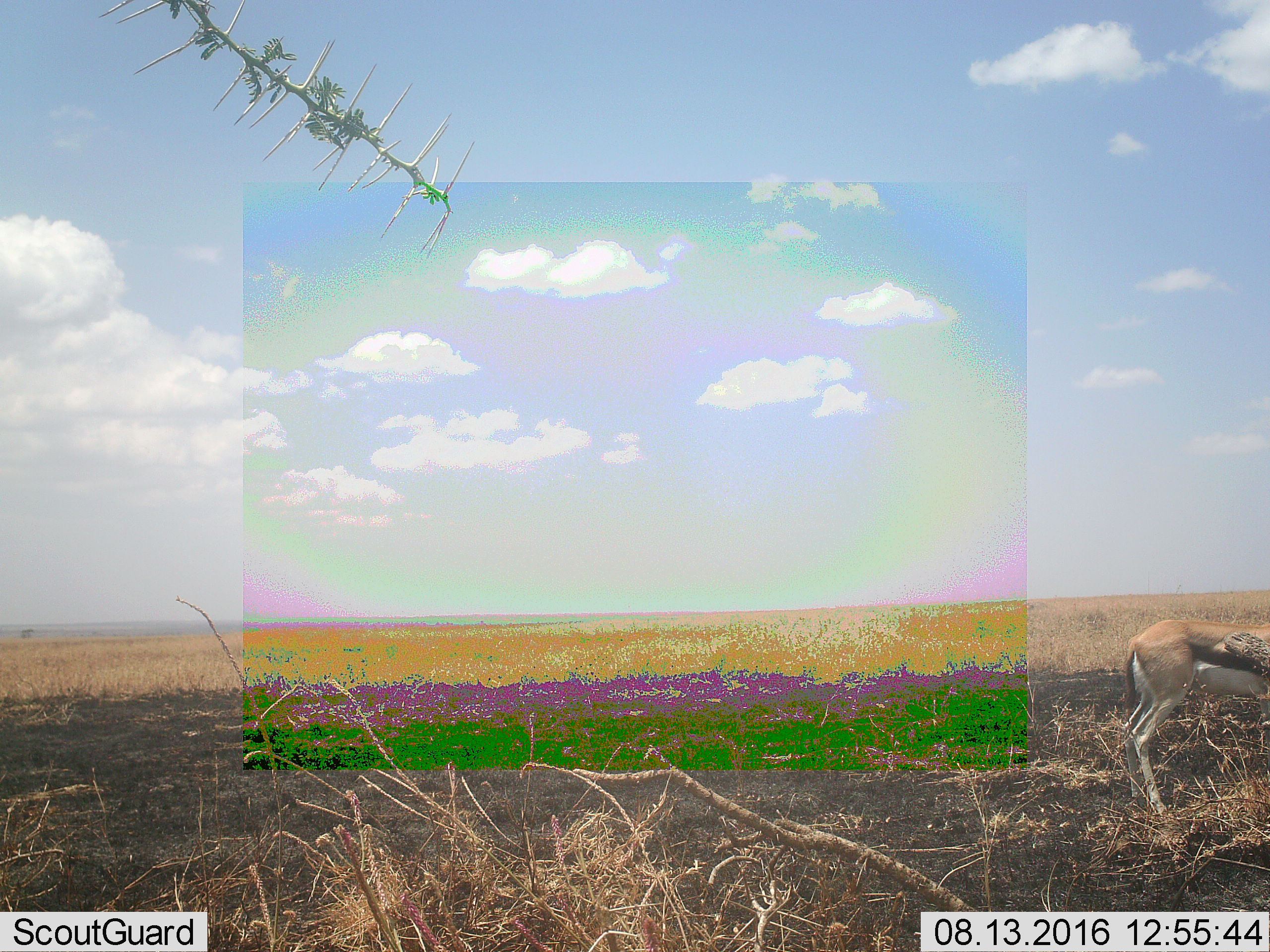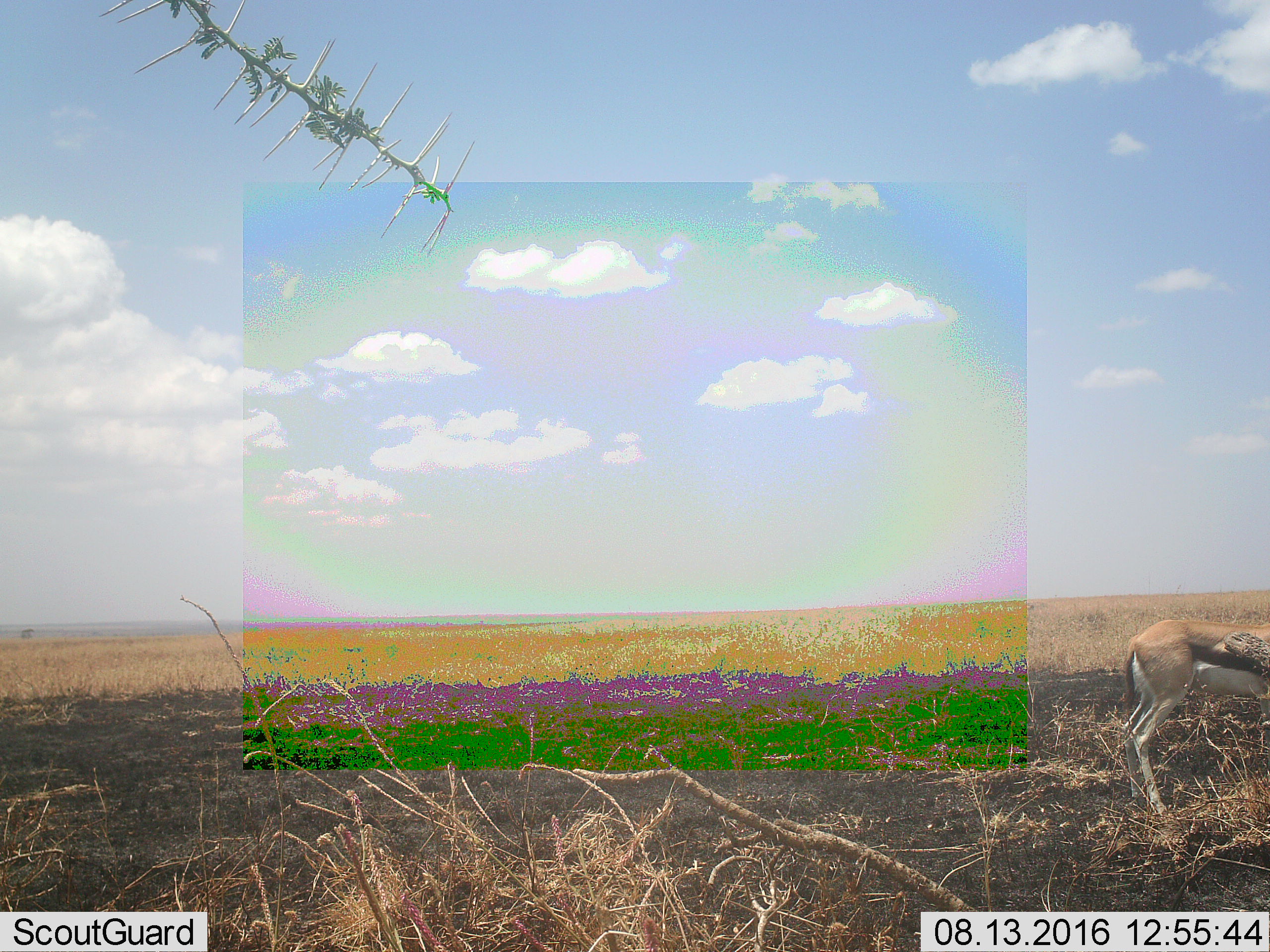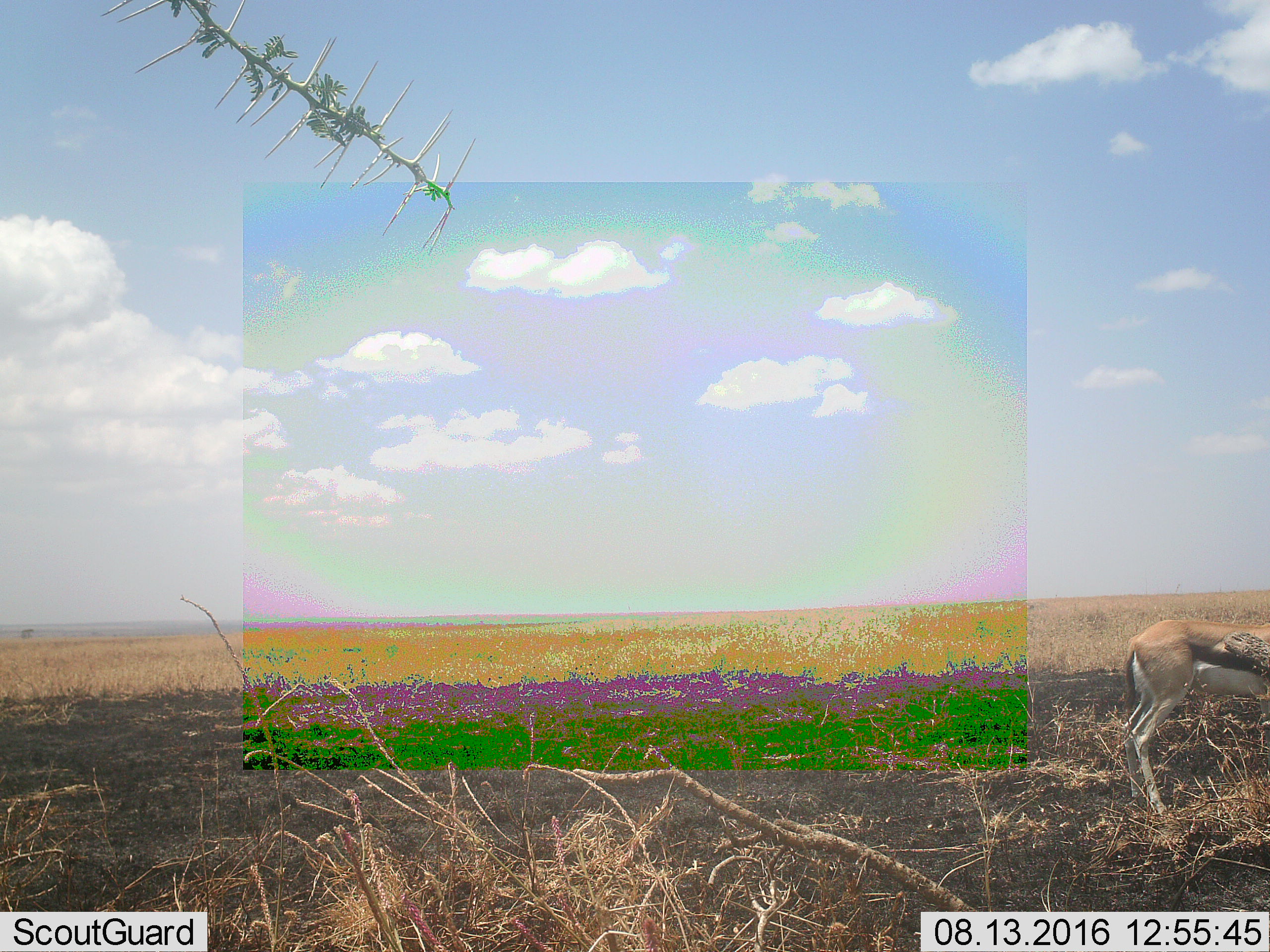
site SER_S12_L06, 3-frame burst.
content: unidentified animal